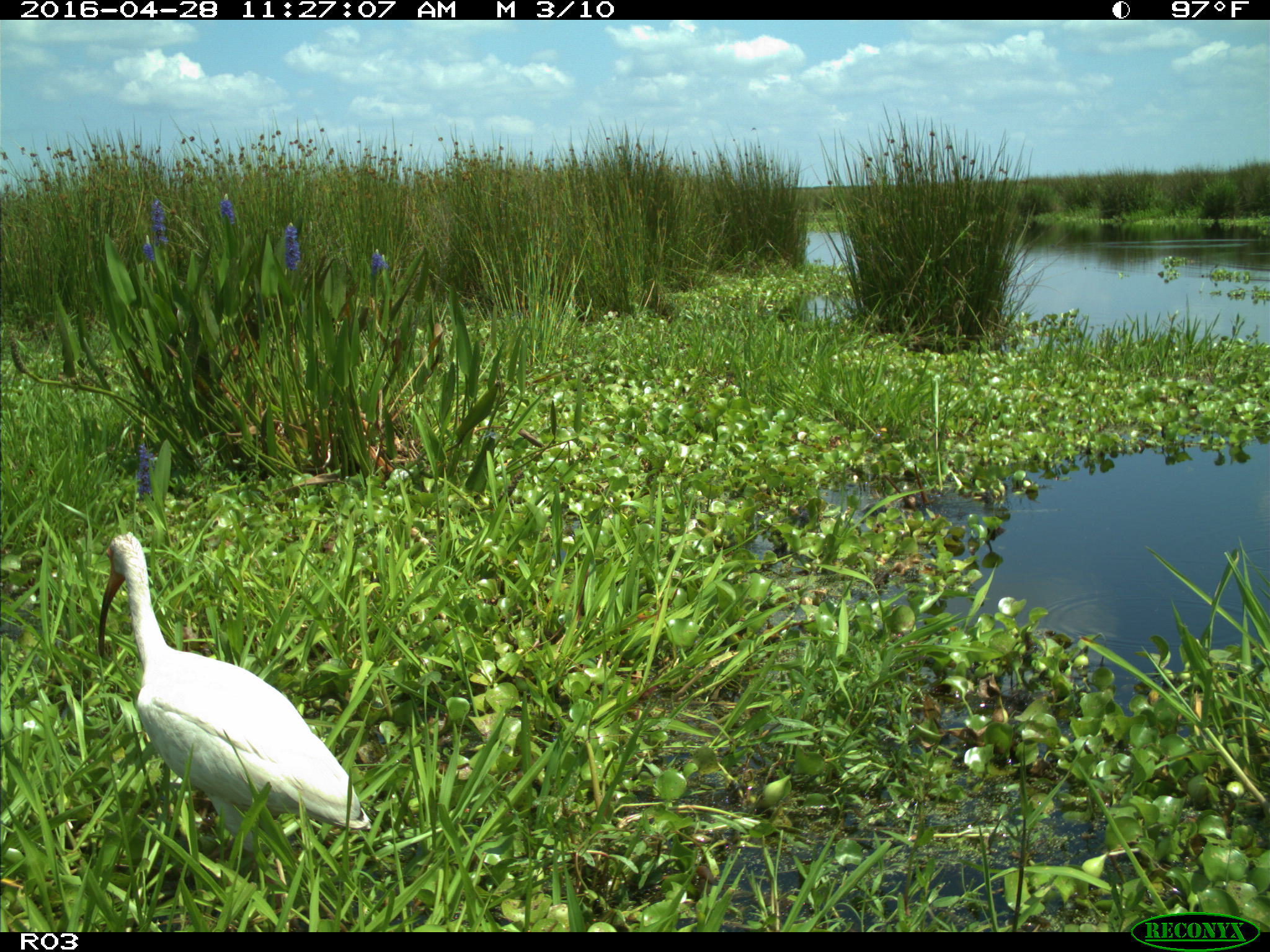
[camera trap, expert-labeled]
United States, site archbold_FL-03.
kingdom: Animalia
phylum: Chordata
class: Aves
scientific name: Aves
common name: birds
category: unidentified bird